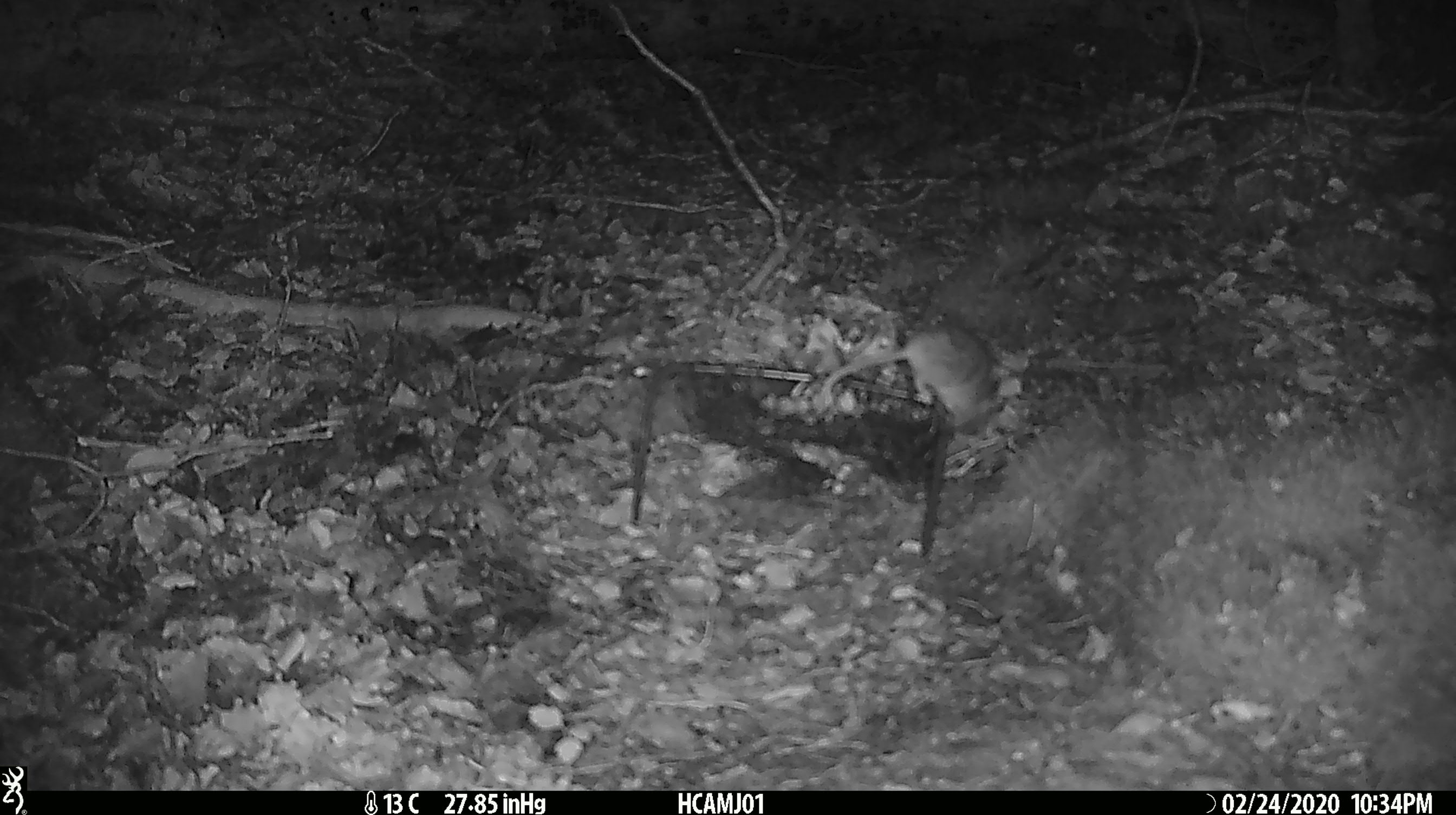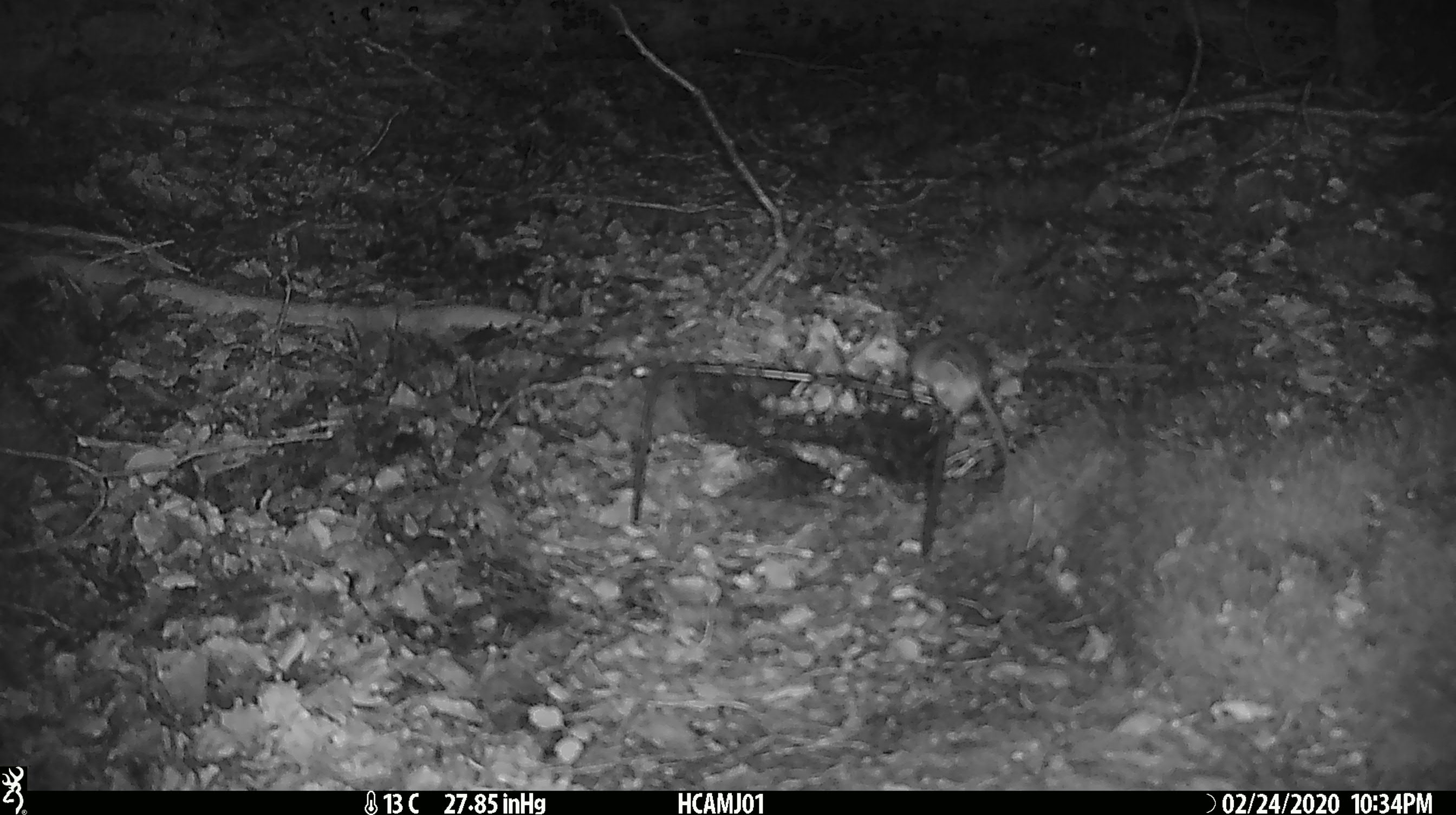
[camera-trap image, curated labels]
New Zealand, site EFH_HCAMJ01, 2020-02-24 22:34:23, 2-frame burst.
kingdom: Animalia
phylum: Chordata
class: Mammalia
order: Rodentia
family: Muridae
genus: Mus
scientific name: Mus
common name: mouse